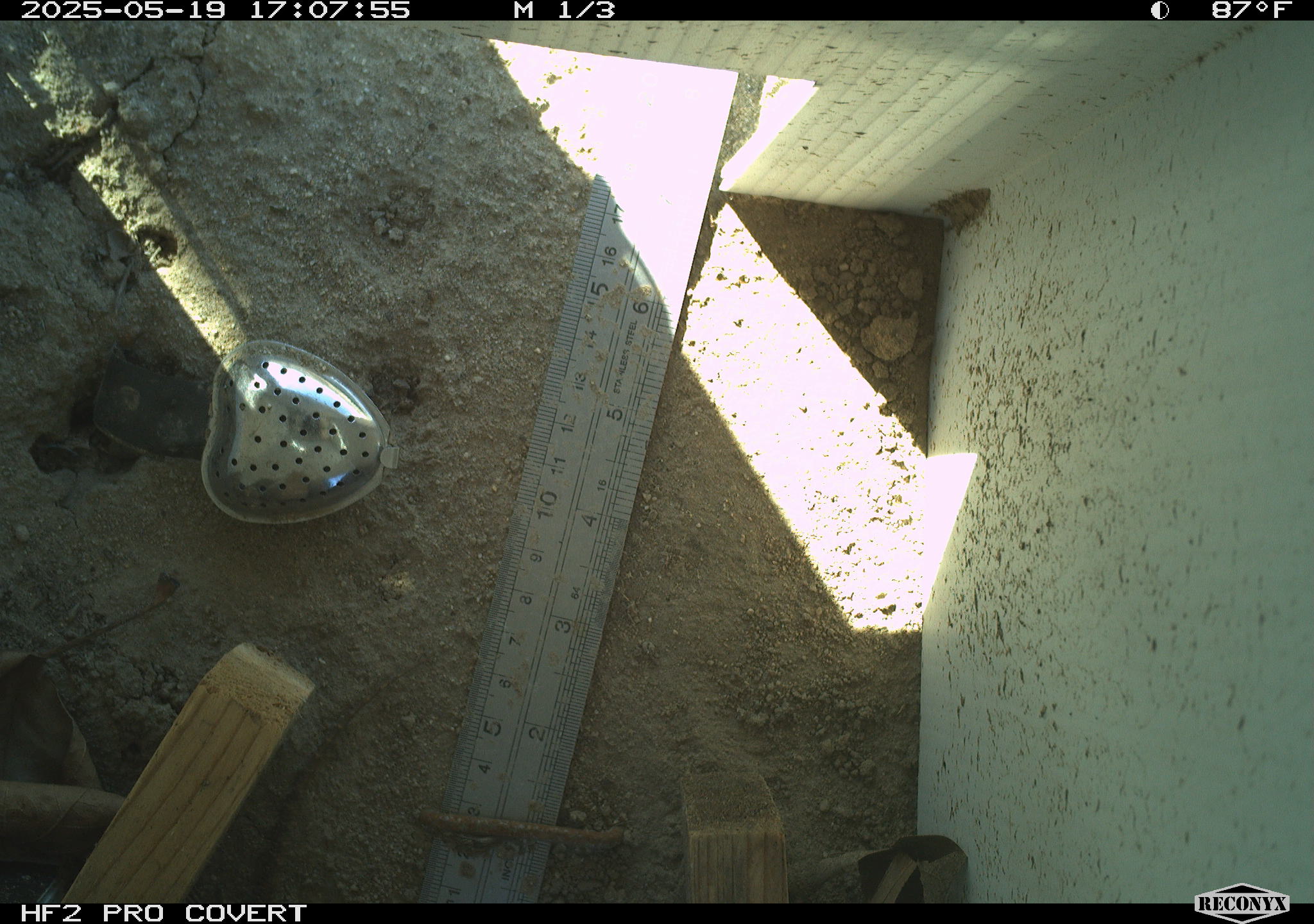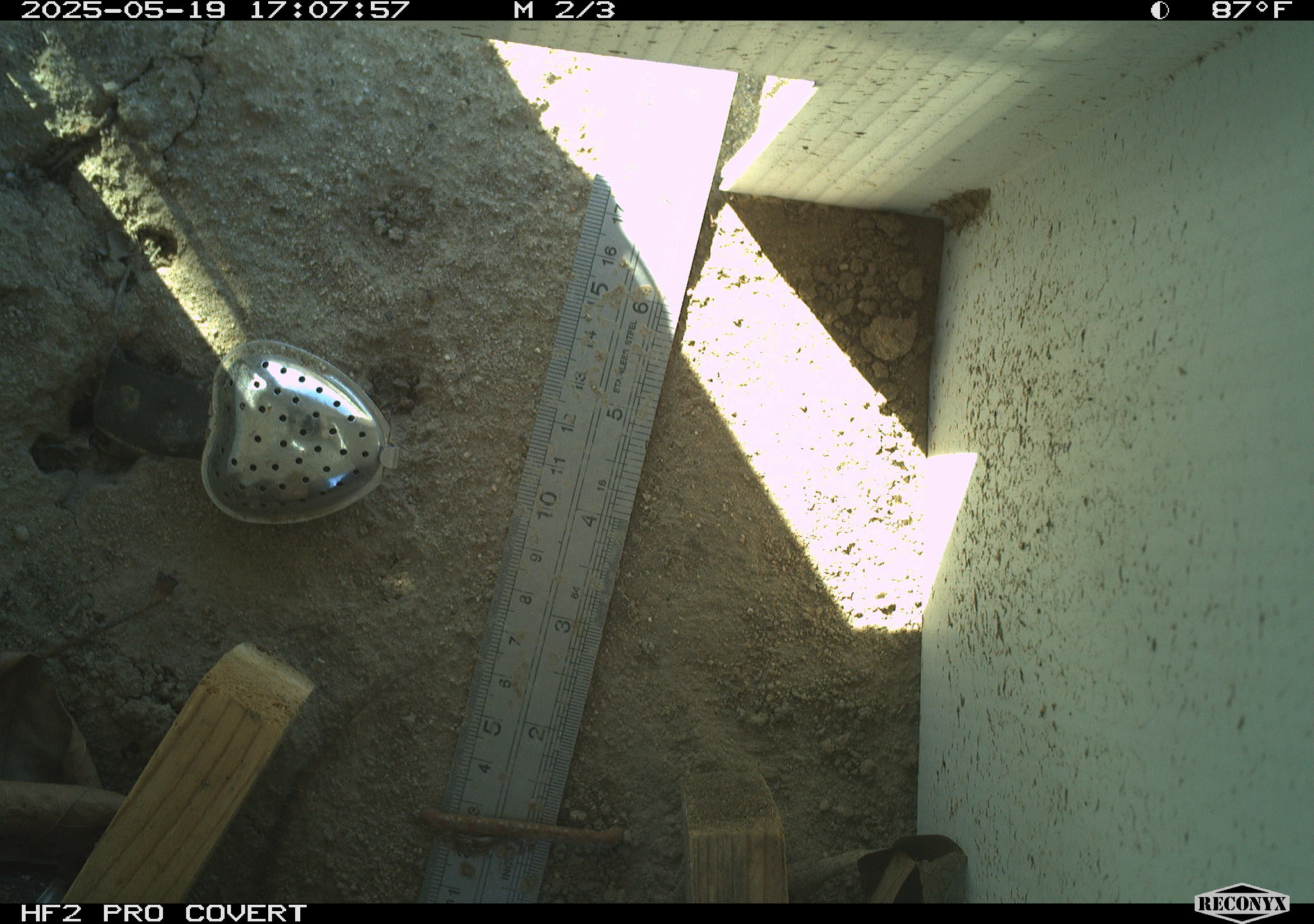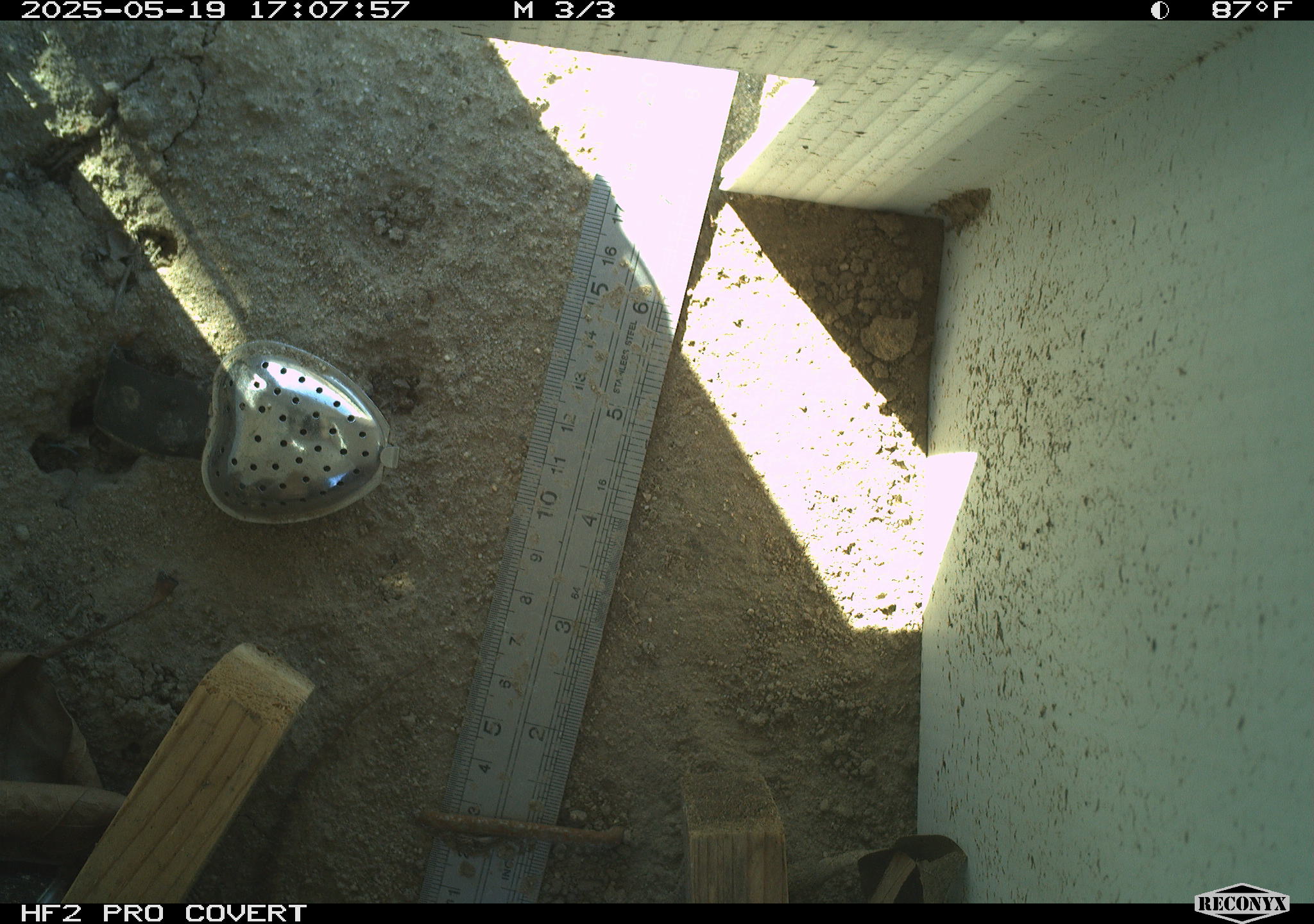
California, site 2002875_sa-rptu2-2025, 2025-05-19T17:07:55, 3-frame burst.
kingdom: Animalia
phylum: Chordata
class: Reptilia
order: Squamata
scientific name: Squamata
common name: lizards and snakes